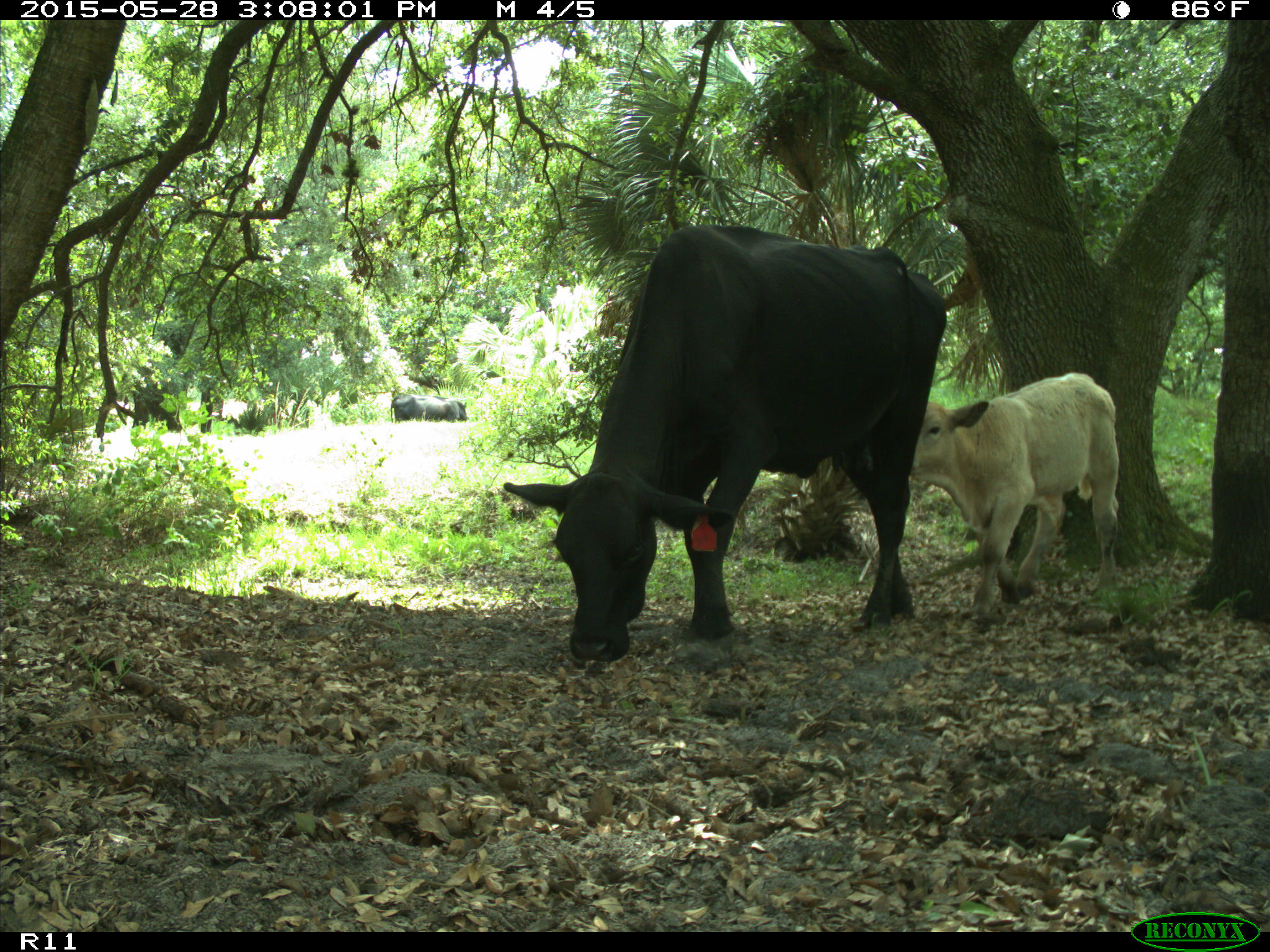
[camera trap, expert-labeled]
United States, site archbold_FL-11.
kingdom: Animalia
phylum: Chordata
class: Mammalia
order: Artiodactyla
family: Bovidae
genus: Bos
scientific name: Bos taurus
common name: domestic cow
Bos taurus (domestic cow).